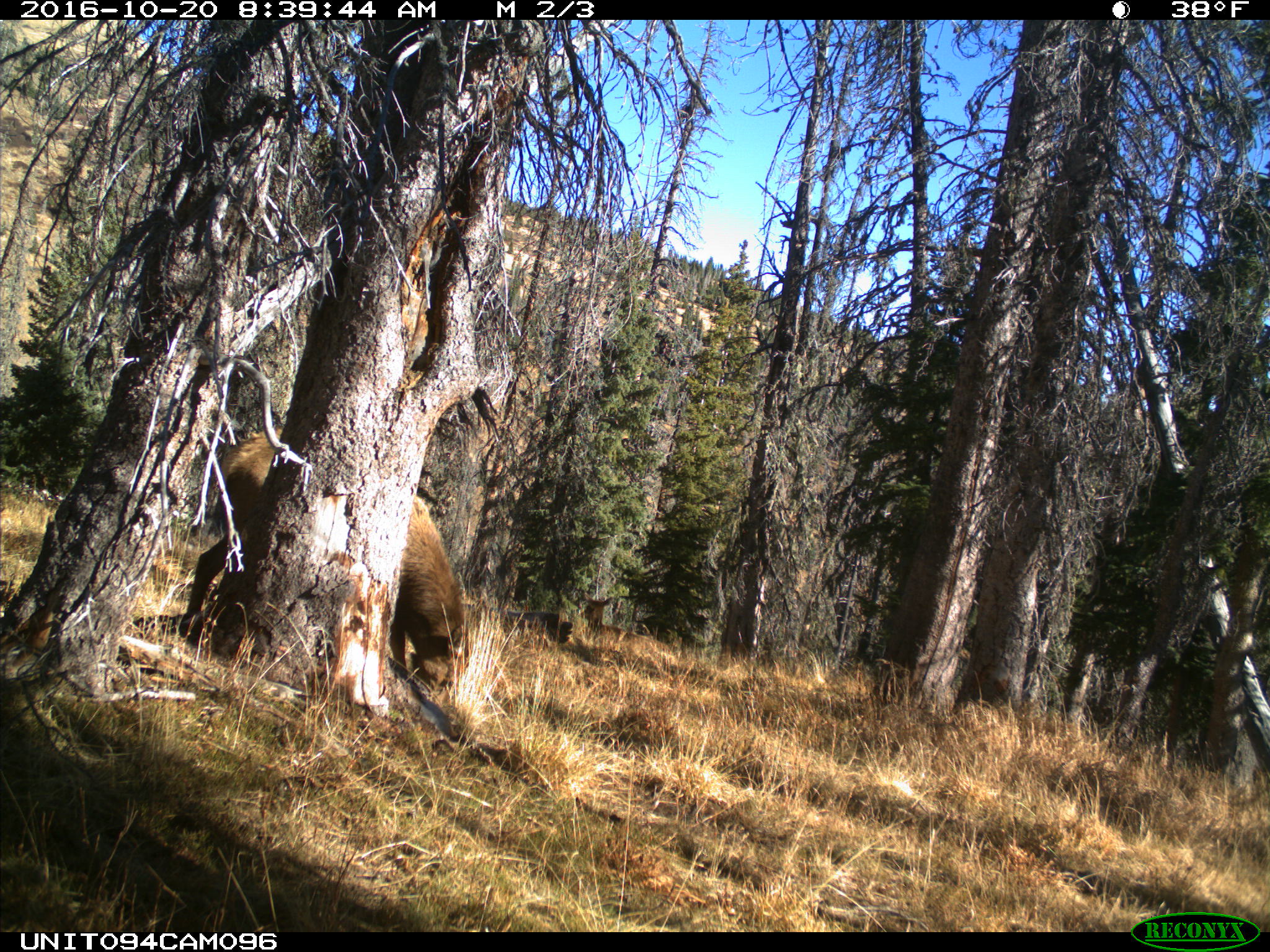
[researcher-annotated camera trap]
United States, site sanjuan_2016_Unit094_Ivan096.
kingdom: Animalia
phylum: Chordata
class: Mammalia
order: Artiodactyla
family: Cervidae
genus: Cervus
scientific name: Cervus elaphus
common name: red deer